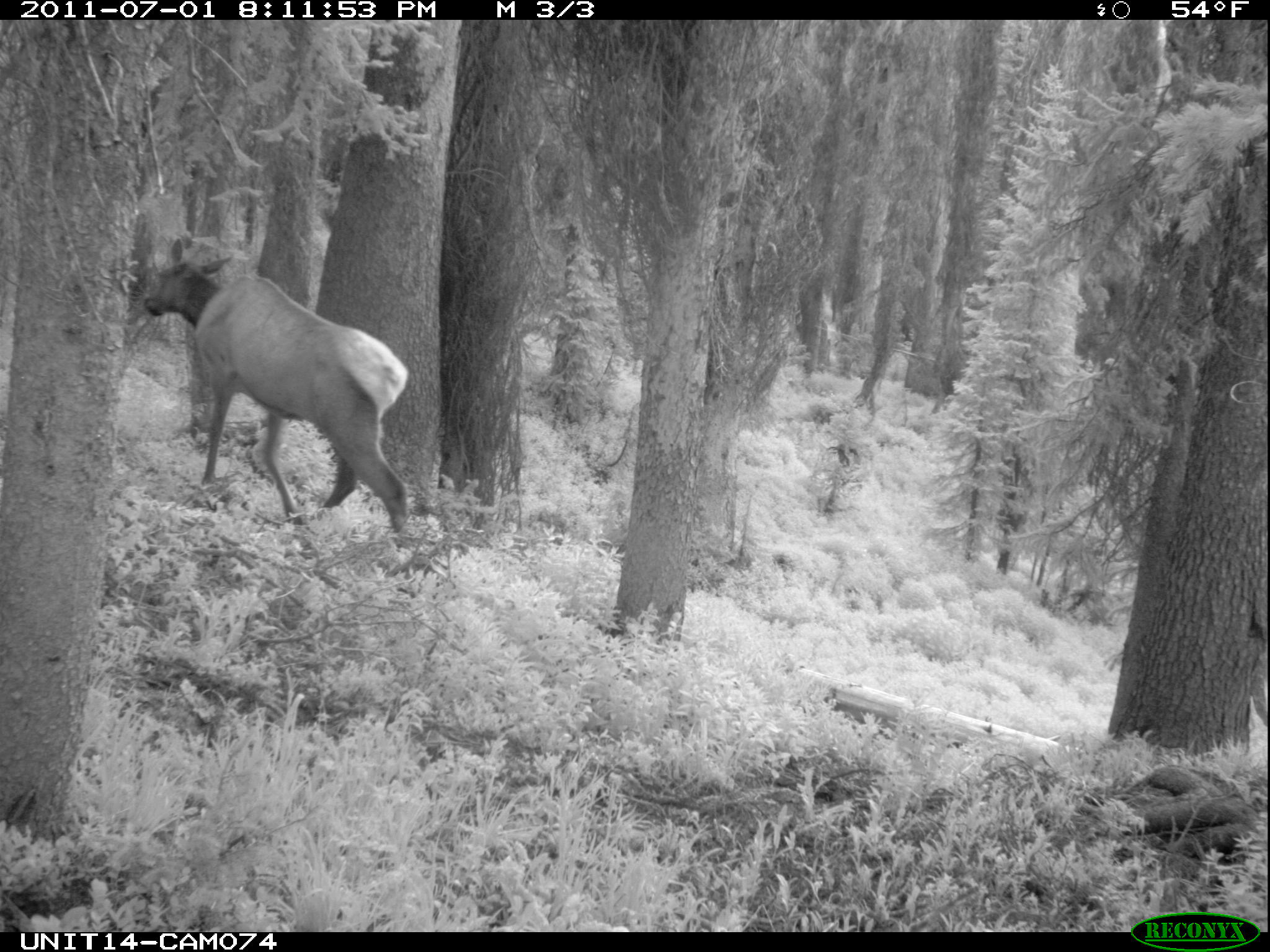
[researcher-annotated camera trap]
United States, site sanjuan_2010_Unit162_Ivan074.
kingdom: Animalia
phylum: Chordata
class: Mammalia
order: Artiodactyla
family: Cervidae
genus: Cervus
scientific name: Cervus elaphus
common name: red deer